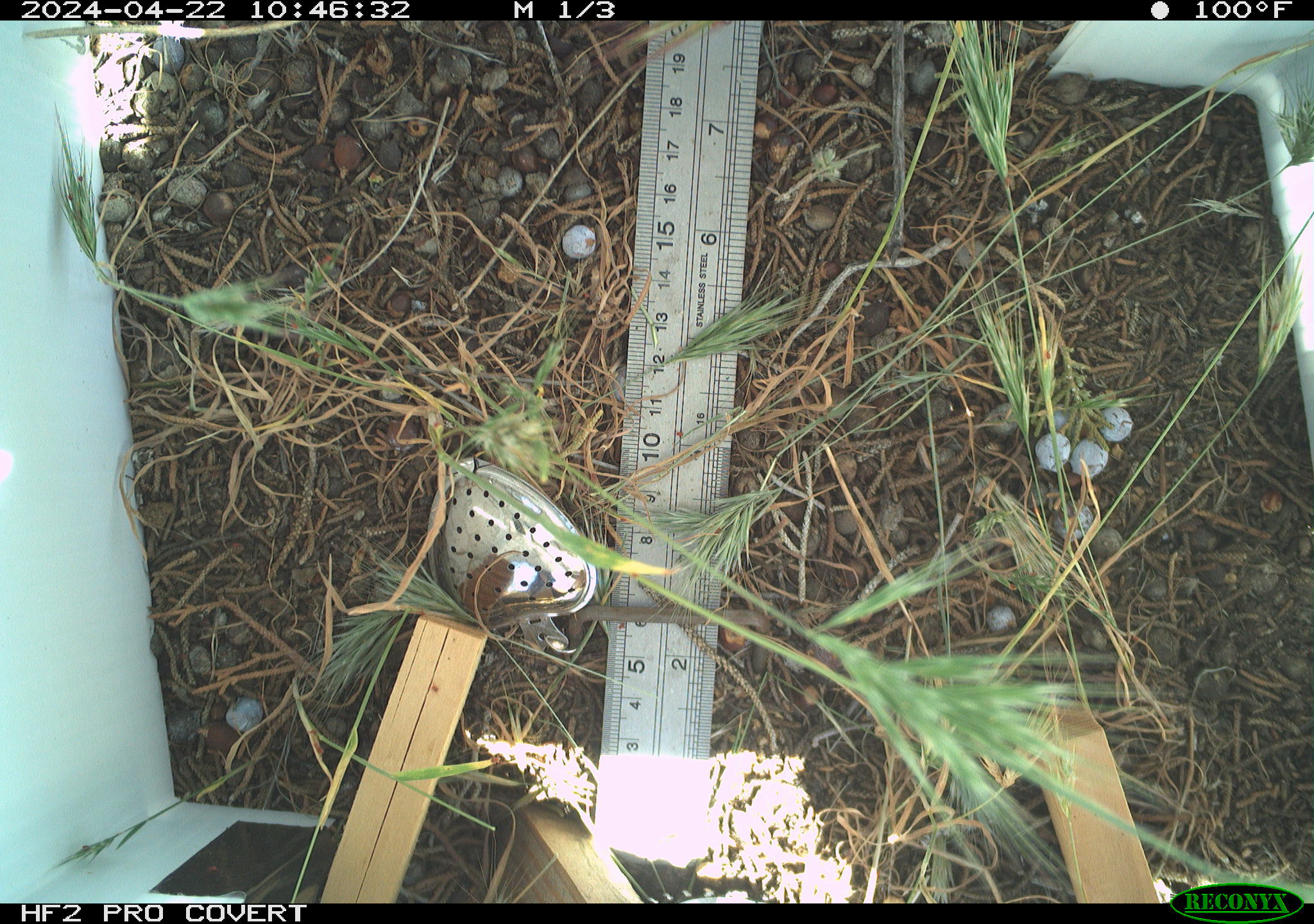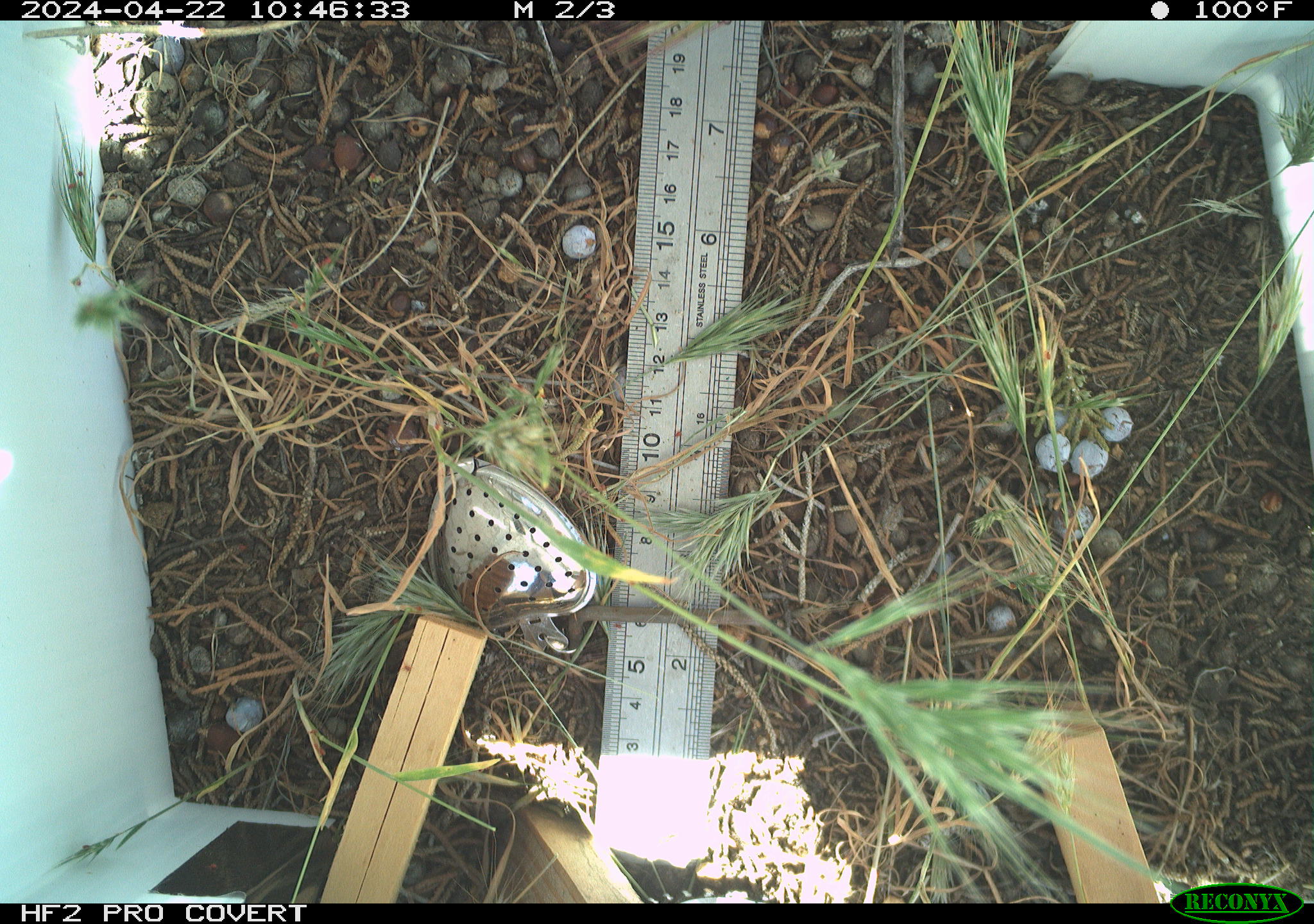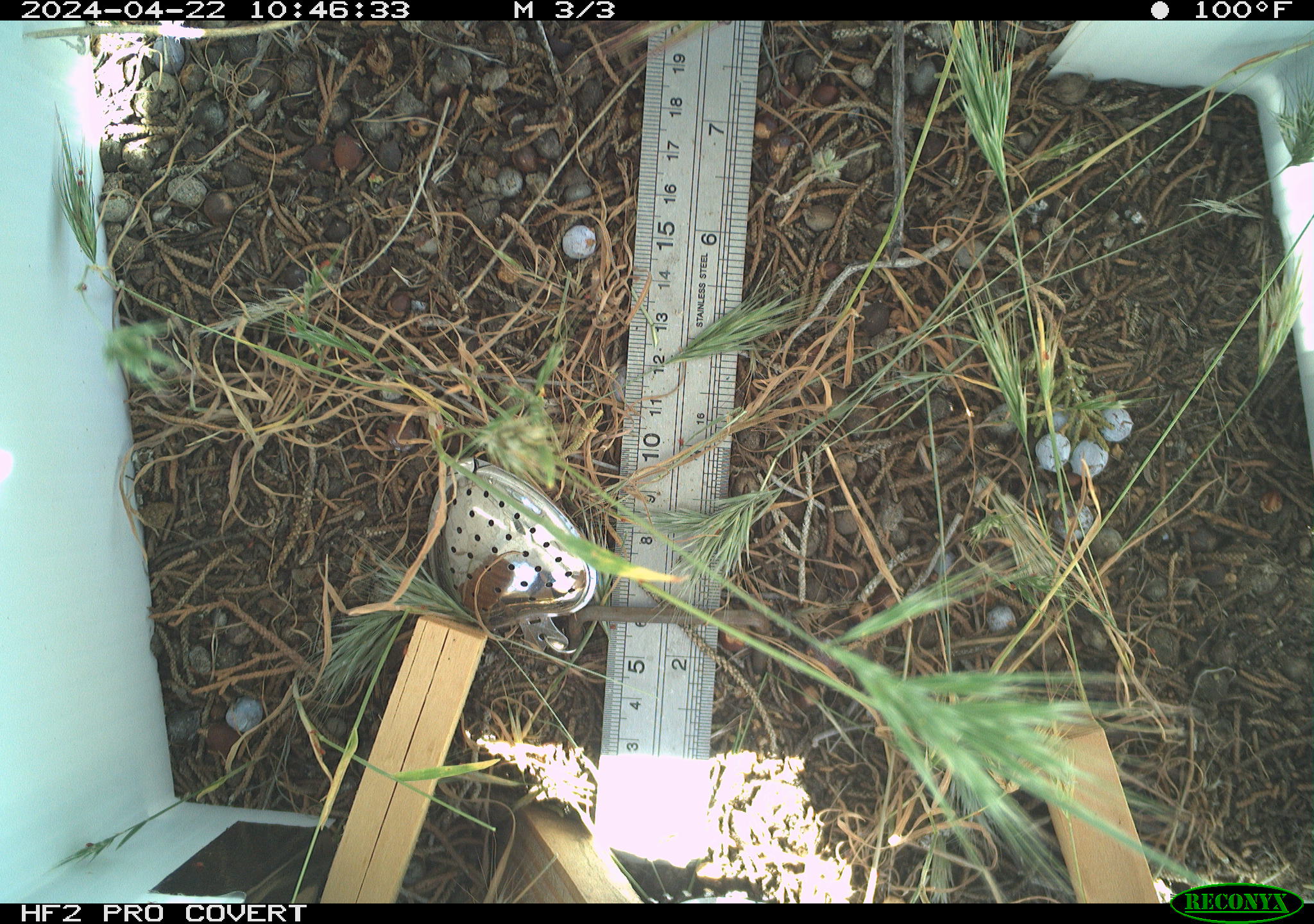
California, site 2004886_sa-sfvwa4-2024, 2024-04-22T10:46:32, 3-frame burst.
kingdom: Animalia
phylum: Arthropoda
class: Insecta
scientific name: Insecta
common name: insect